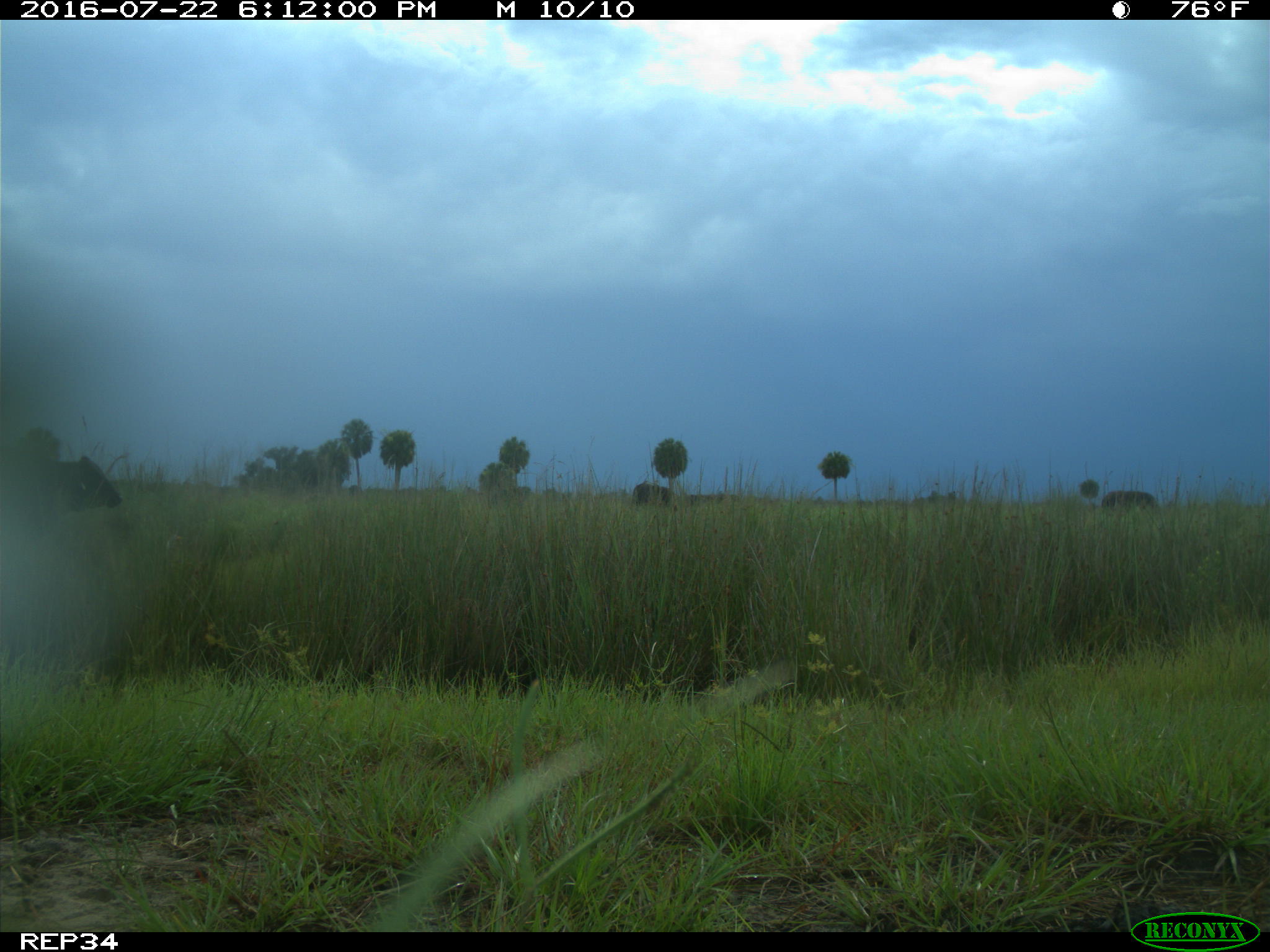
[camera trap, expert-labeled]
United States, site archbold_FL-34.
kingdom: Animalia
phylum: Chordata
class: Mammalia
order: Artiodactyla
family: Bovidae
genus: Bos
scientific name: Bos taurus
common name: domestic cow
Bos taurus (domestic cow).